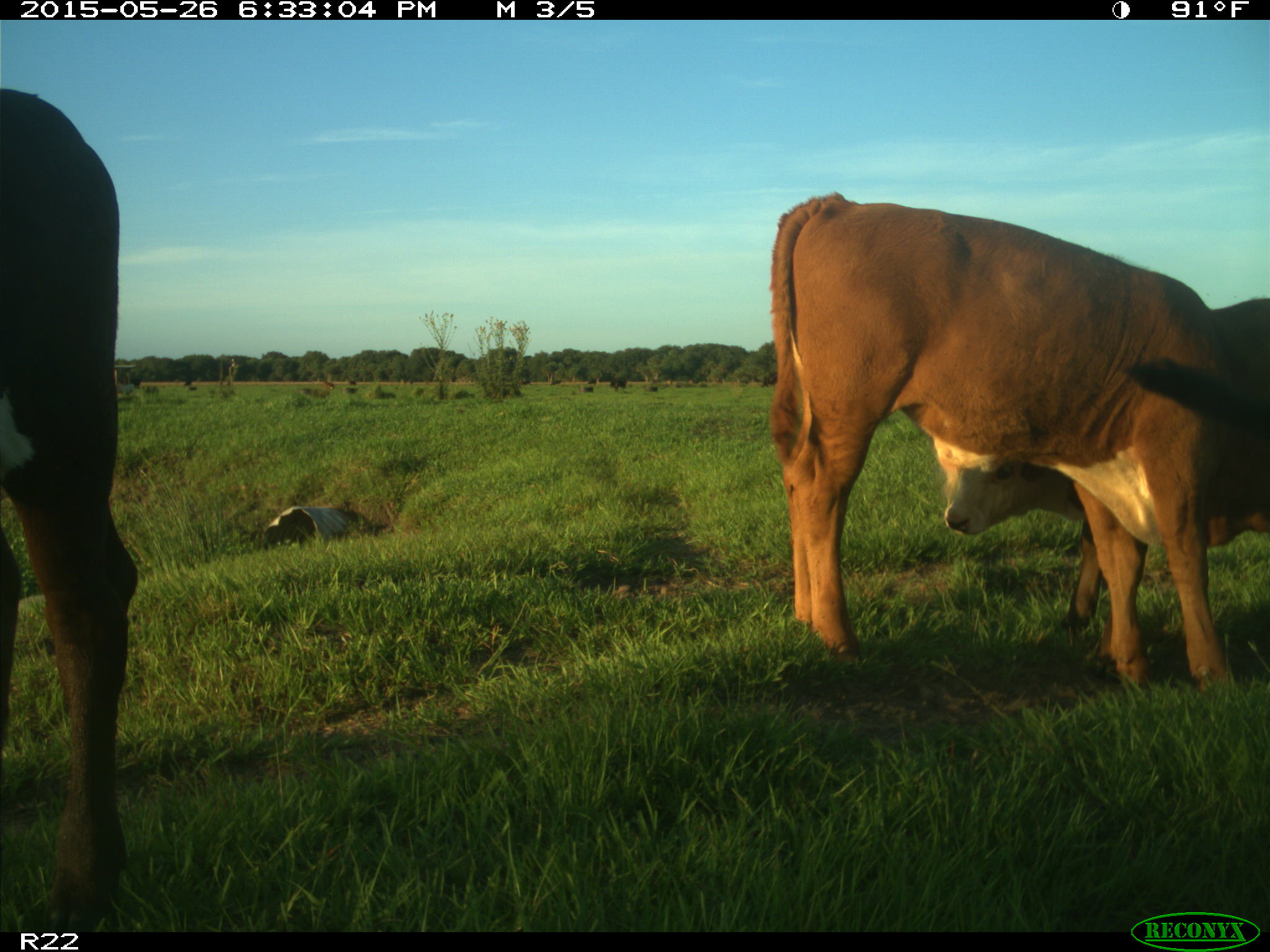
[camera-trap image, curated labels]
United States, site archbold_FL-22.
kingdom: Animalia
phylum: Chordata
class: Mammalia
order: Artiodactyla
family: Bovidae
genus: Bos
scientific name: Bos taurus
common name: domestic cow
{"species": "Bos taurus (domestic cow)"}